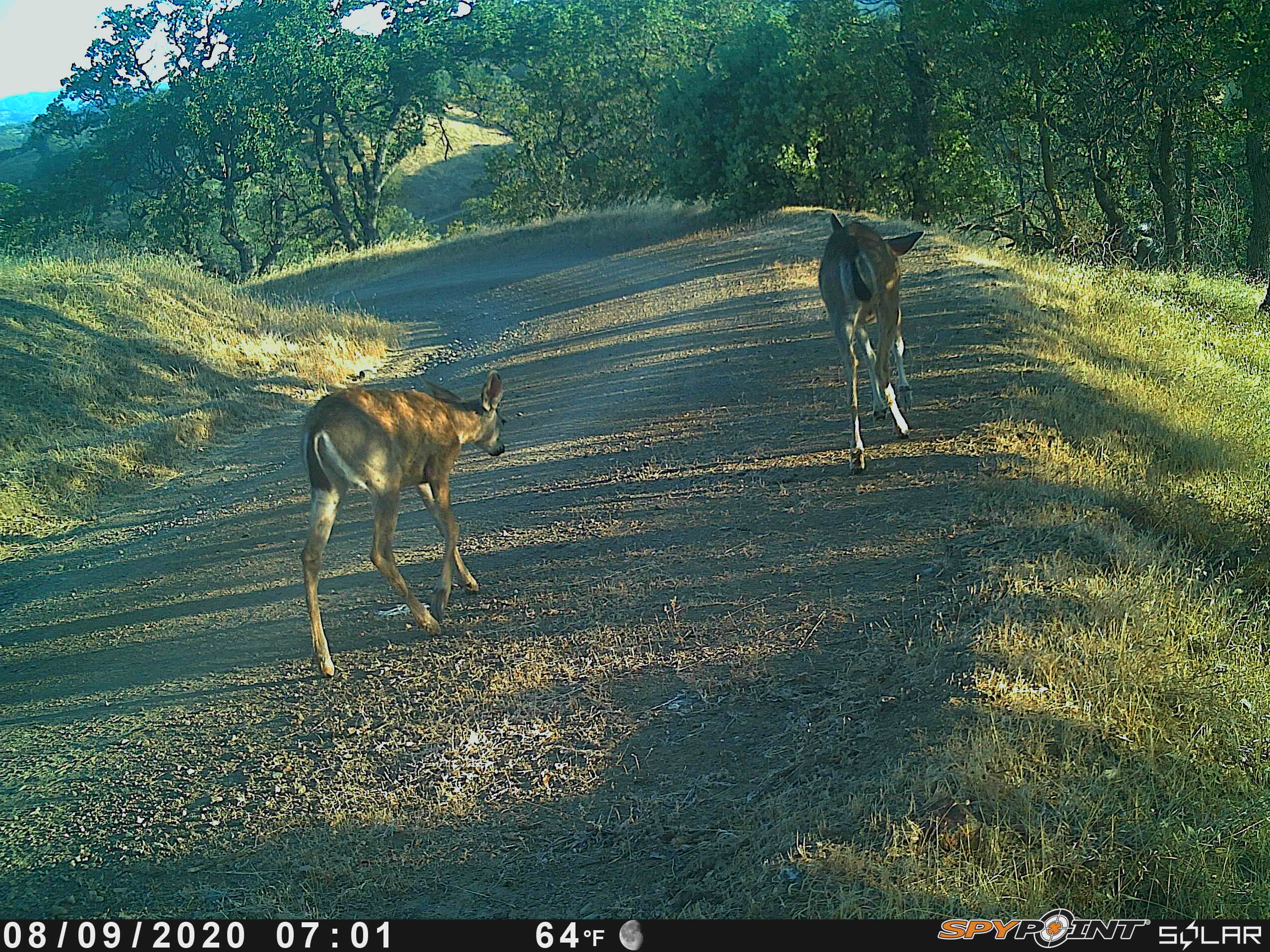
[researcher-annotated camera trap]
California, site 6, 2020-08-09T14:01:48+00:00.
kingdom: Animalia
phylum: Chordata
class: Mammalia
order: Artiodactyla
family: Cervidae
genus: Odocoileus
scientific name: Odocoileus hemionus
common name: mule deer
Mule deer (Odocoileus hemionus).